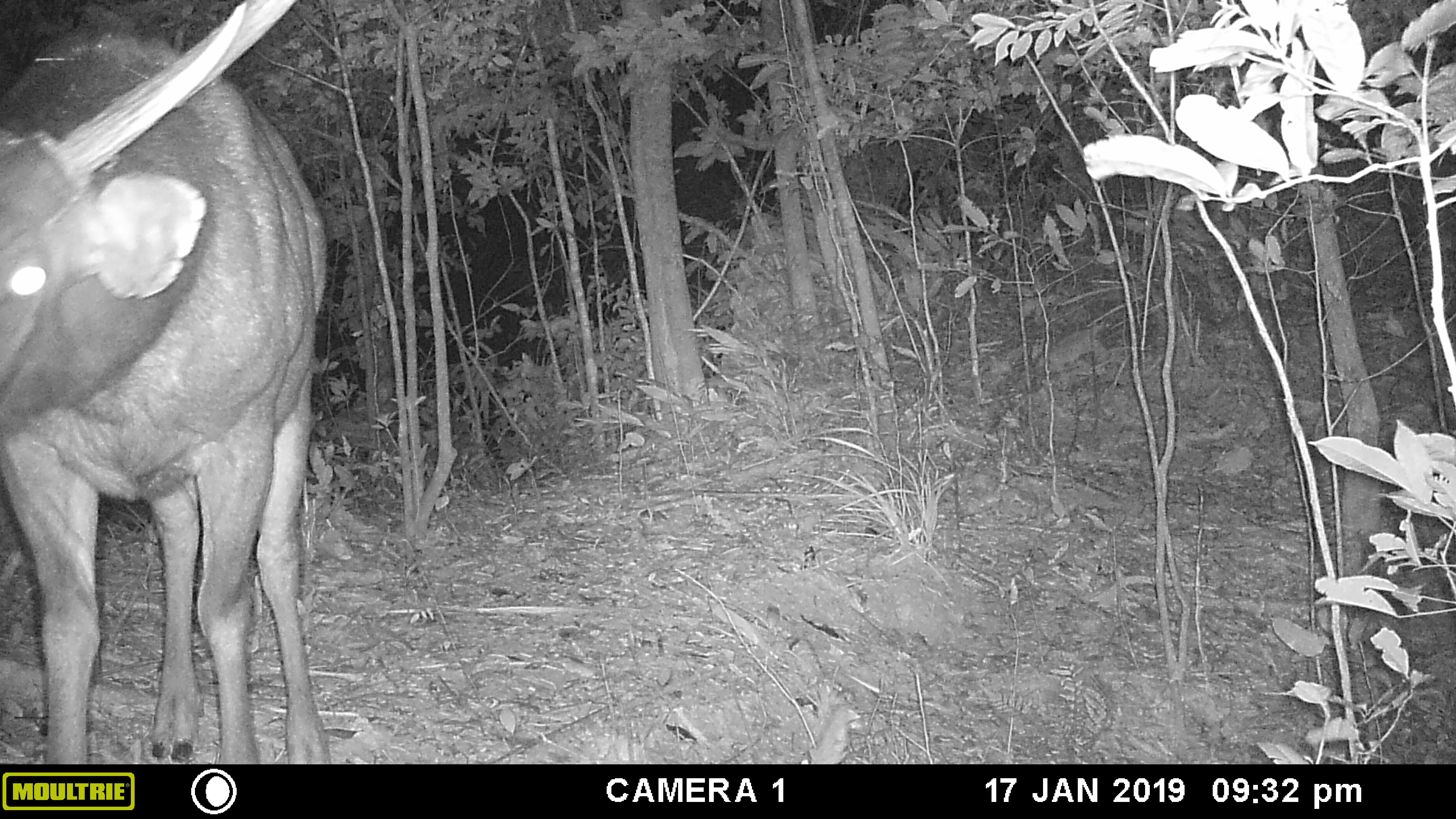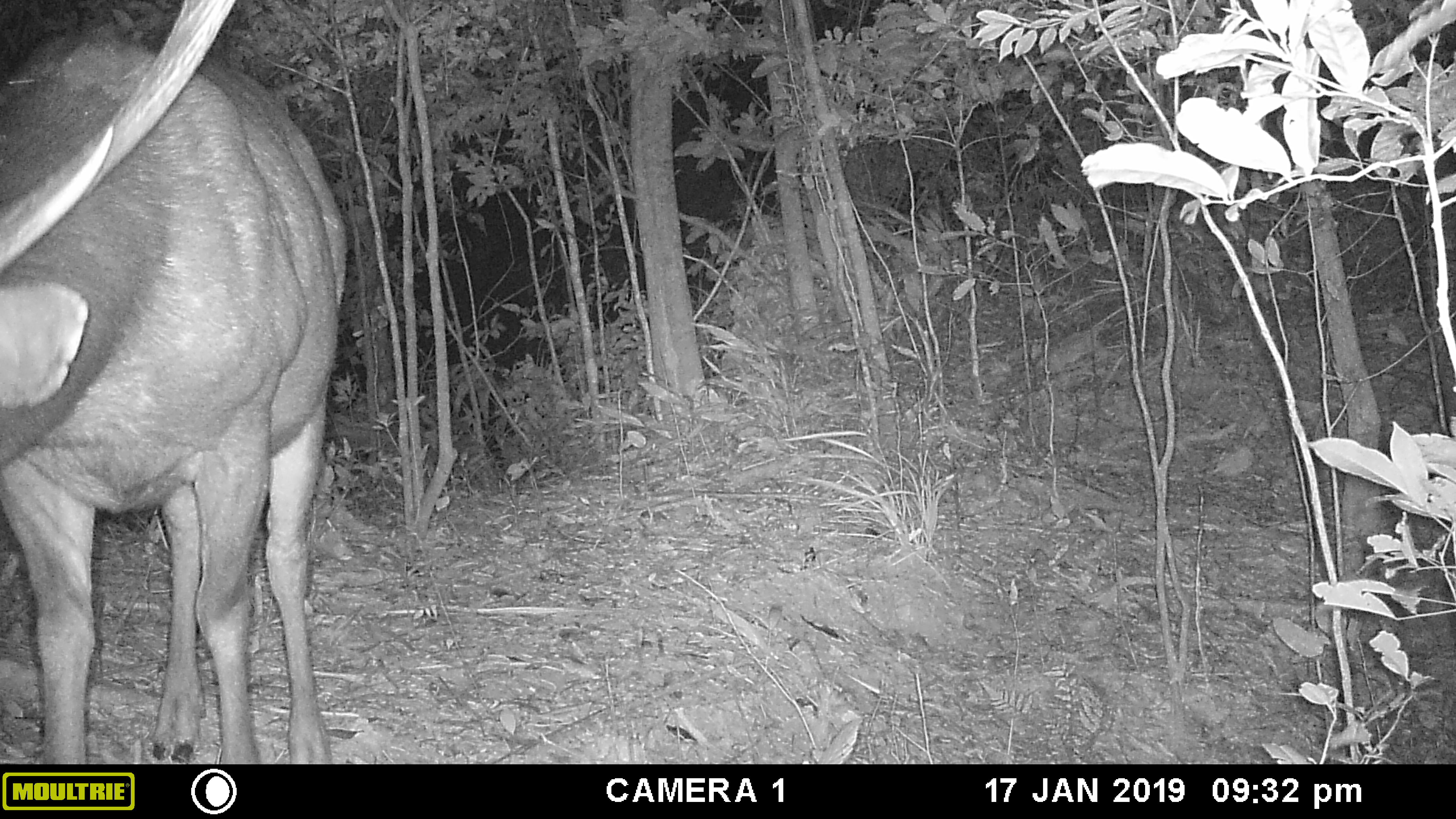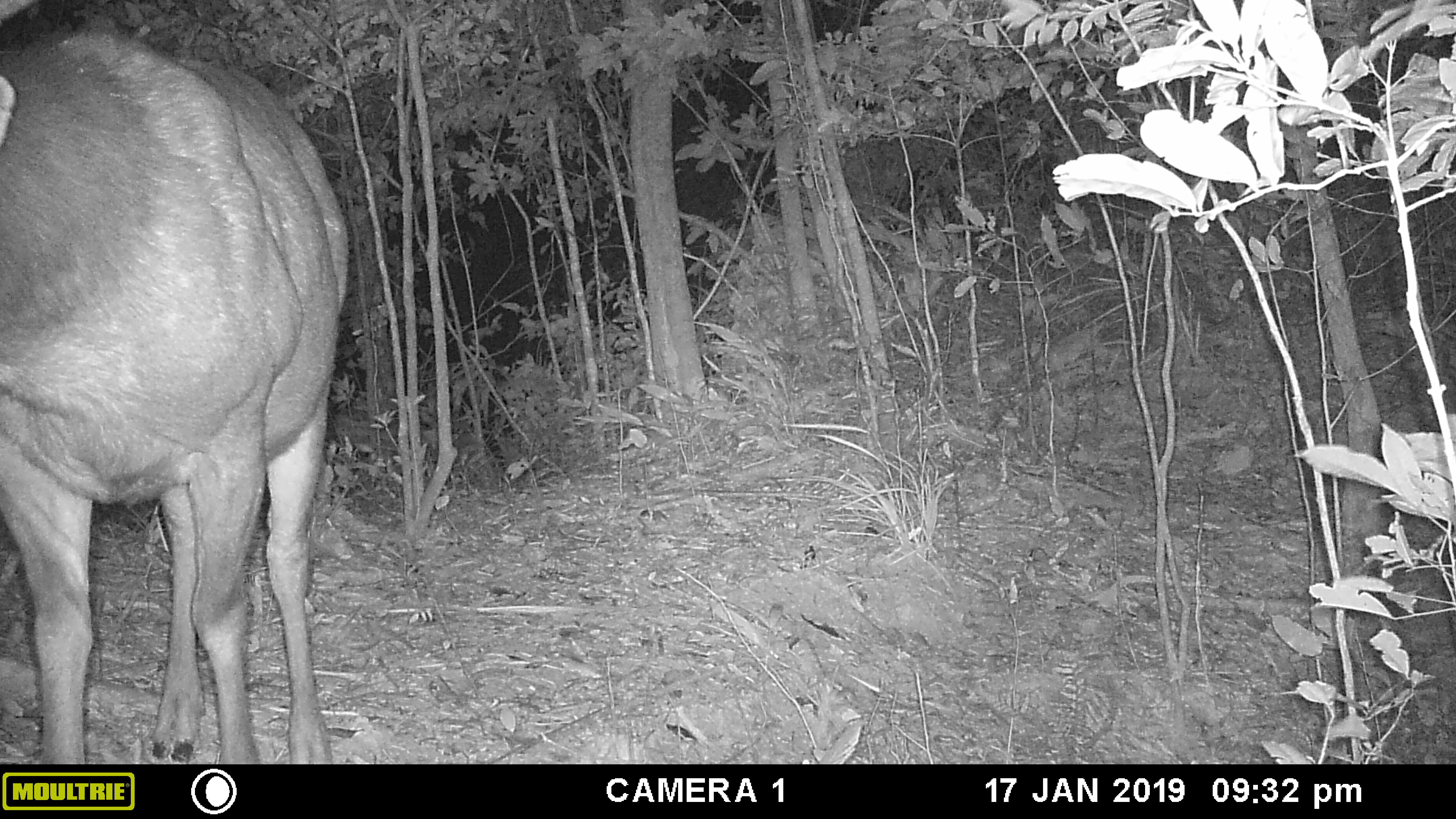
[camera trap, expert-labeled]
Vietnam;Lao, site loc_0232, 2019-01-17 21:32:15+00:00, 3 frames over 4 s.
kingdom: Animalia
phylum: Chordata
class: Mammalia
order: Artiodactyla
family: Cervidae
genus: Rusa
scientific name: Rusa unicolor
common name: sambar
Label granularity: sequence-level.